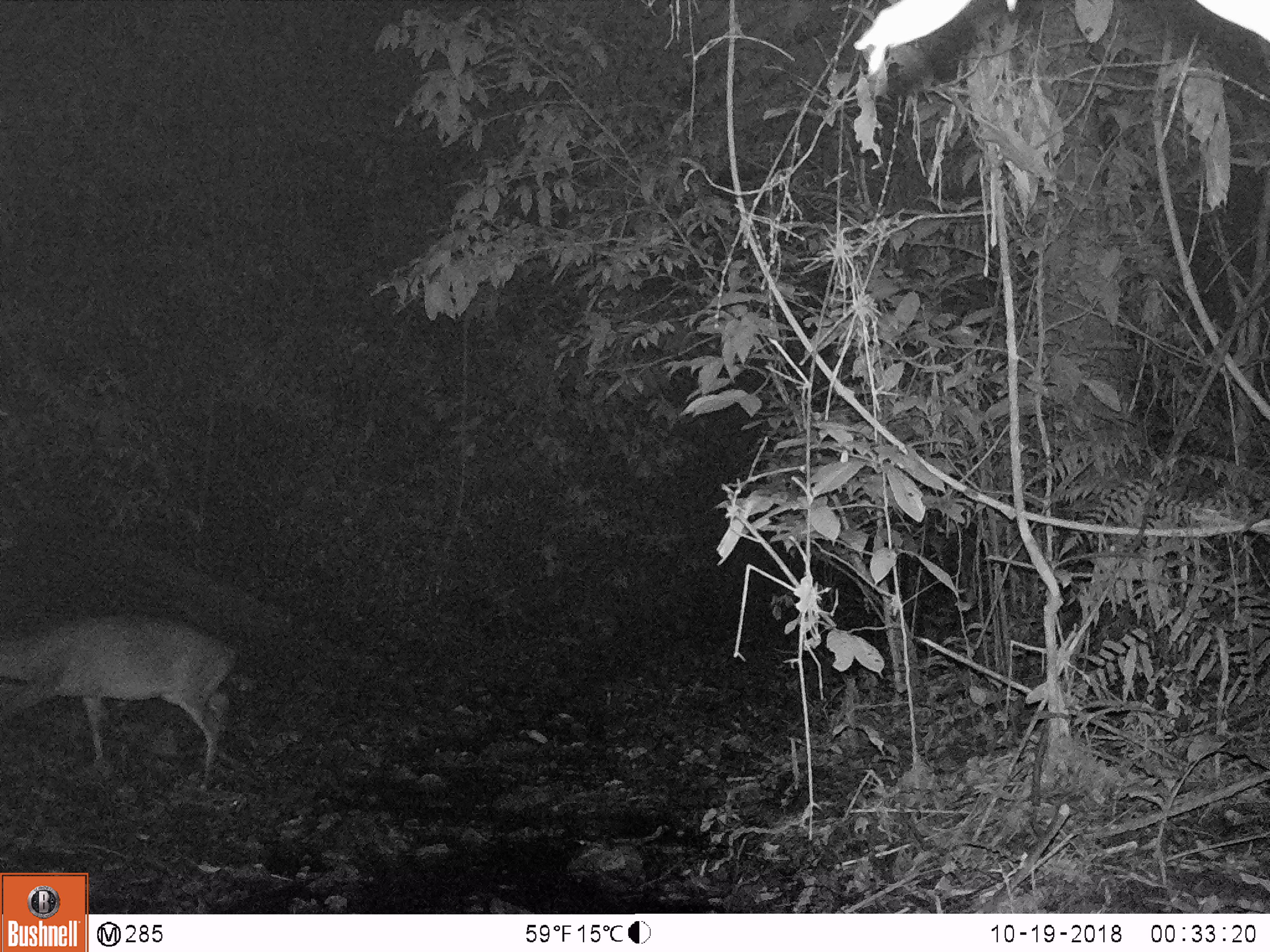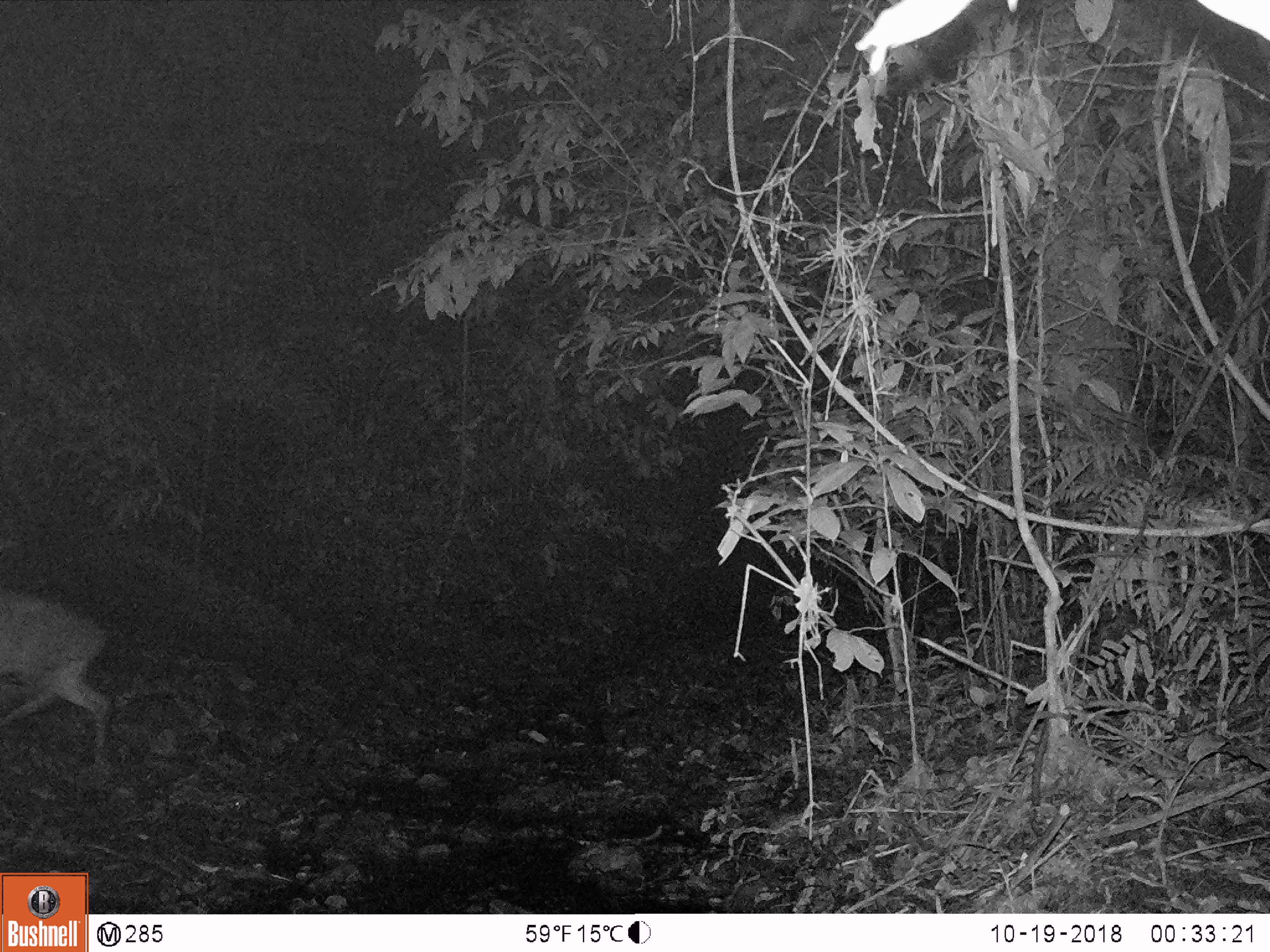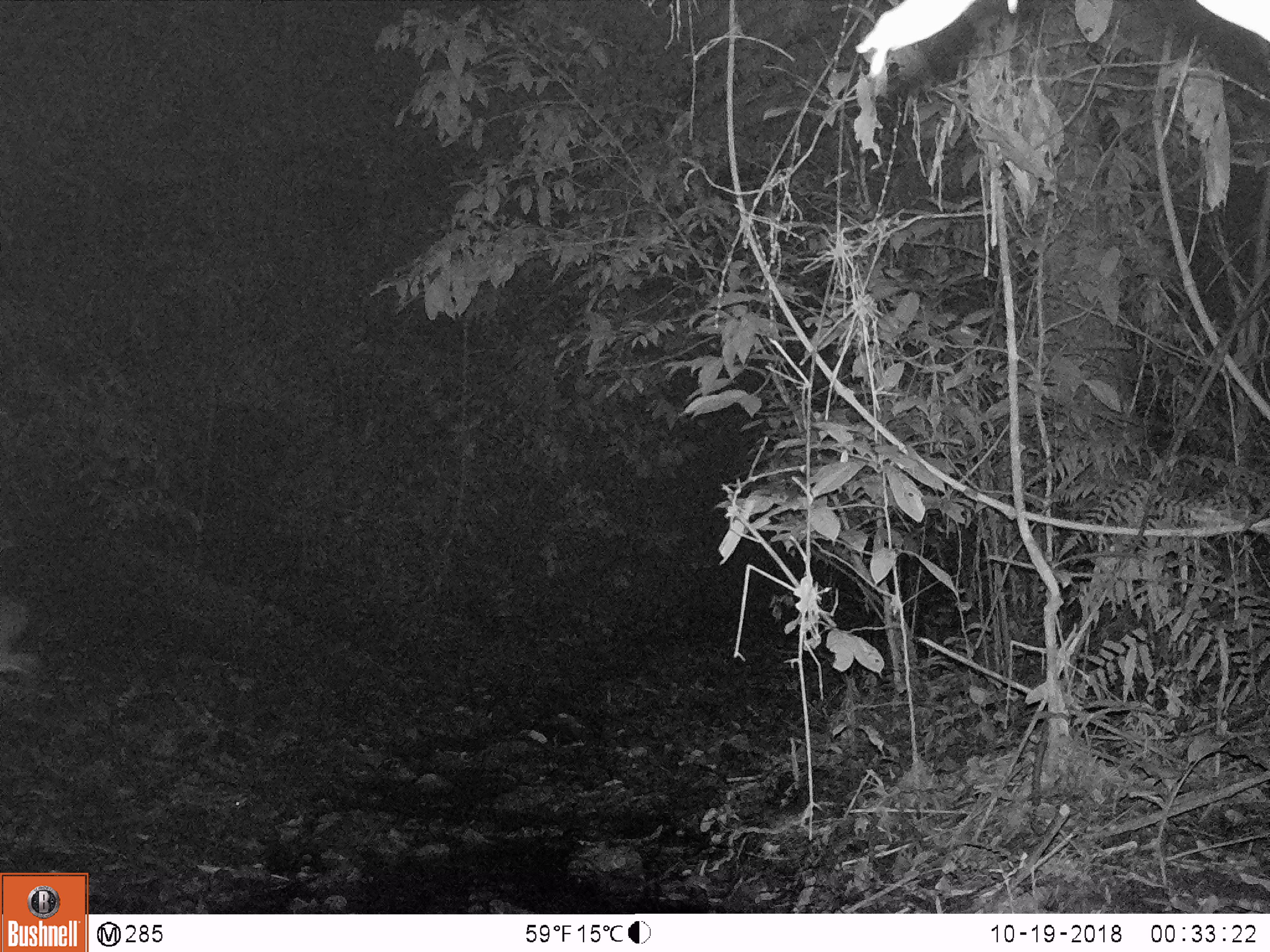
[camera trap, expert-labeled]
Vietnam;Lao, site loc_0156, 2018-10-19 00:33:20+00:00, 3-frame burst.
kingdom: Animalia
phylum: Chordata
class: Mammalia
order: Artiodactyla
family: Cervidae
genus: Muntiacus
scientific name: Muntiacus vuquangensis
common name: large-antlered muntjac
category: large antlered muntjac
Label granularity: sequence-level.